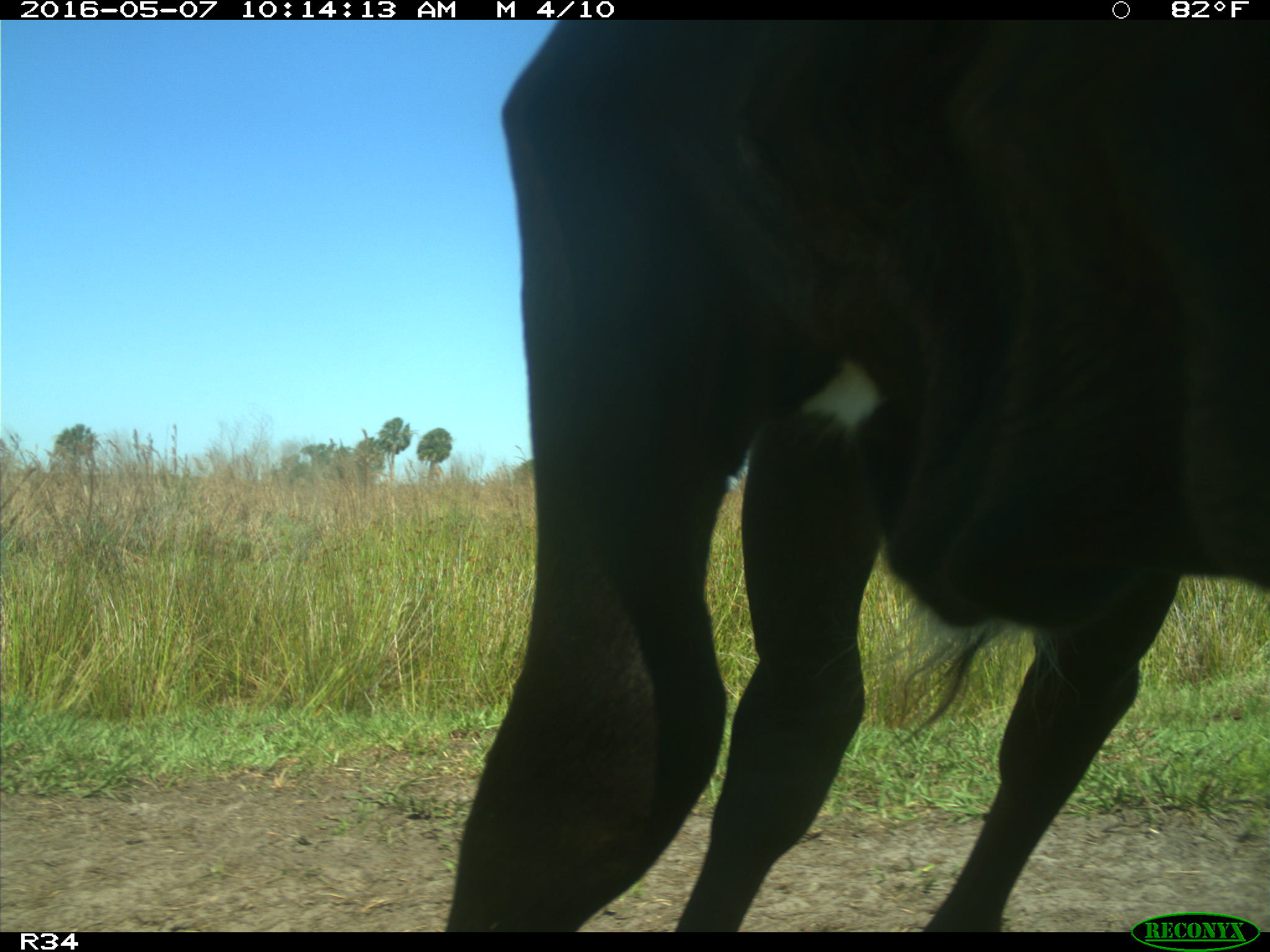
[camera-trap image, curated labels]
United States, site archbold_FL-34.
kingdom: Animalia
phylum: Chordata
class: Mammalia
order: Artiodactyla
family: Bovidae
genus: Bos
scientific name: Bos taurus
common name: domestic cow